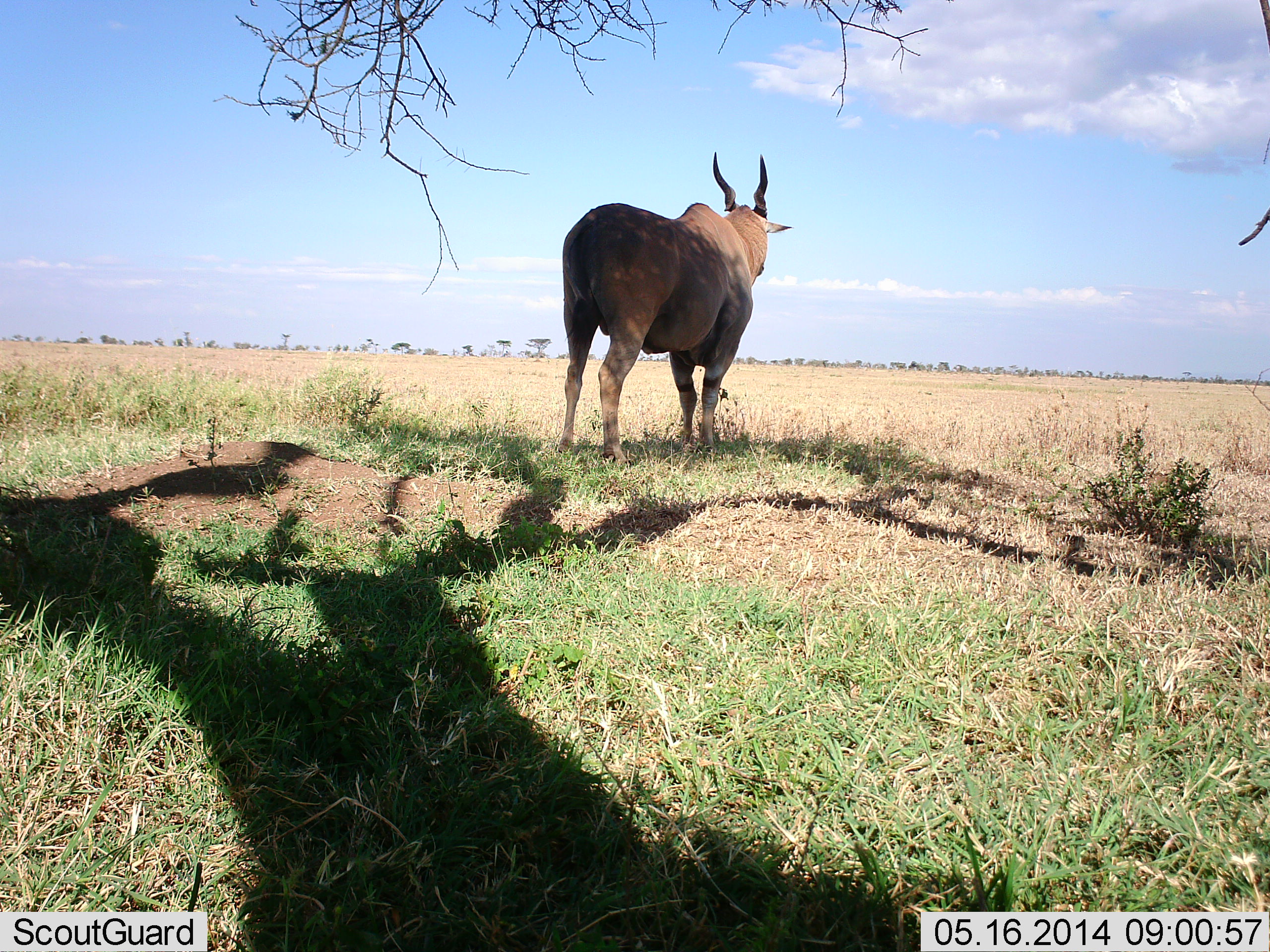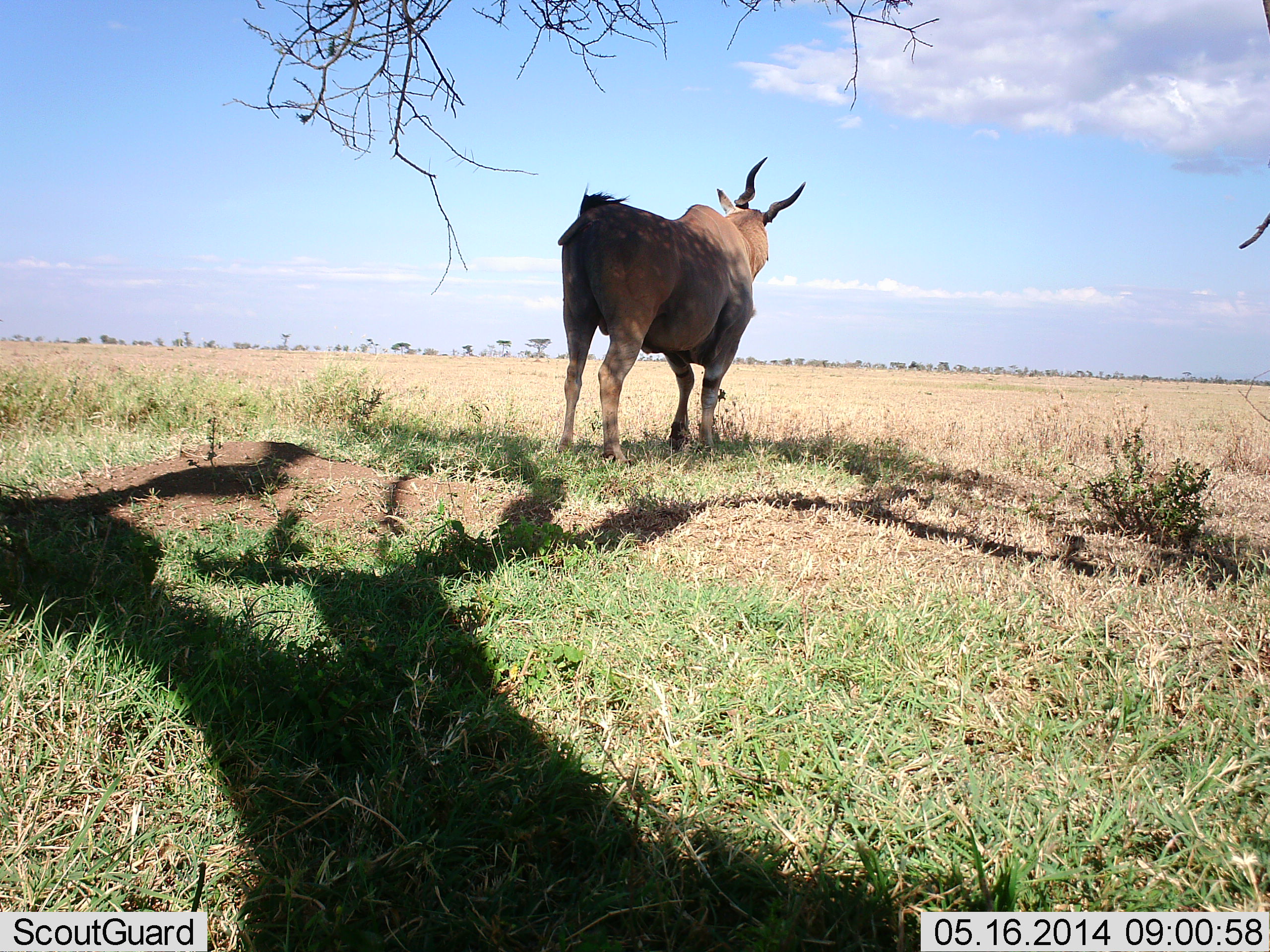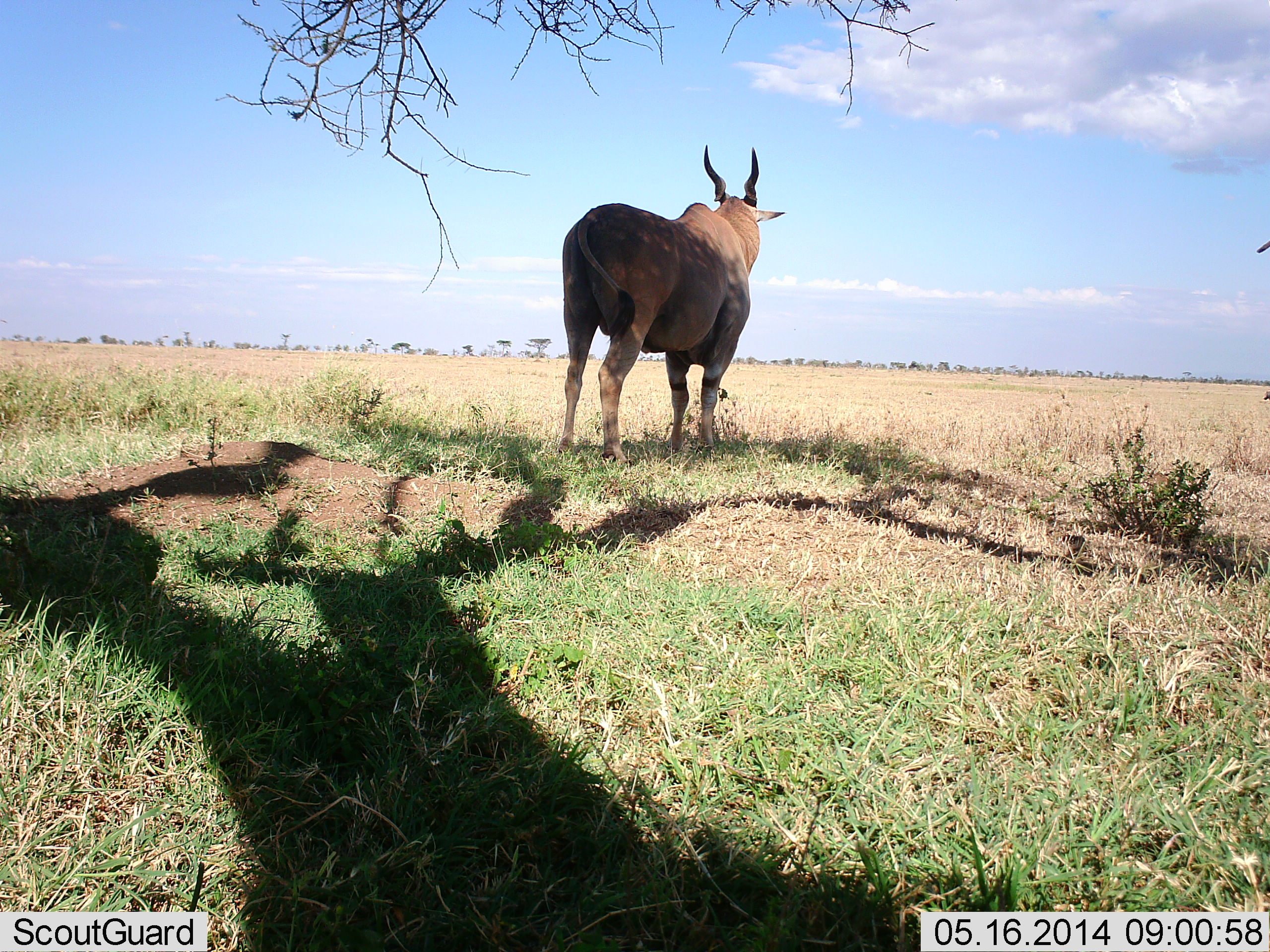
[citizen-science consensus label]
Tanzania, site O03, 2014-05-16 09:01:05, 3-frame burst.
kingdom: Animalia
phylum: Chordata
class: Mammalia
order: Artiodactyla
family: Bovidae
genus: Tragelaphus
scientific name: Tragelaphus oryx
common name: eland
Eland (Tragelaphus oryx), count 1. Behavior (volunteer vote fractions): standing 97%, resting 3%, moving 6%, interacting 0%. Young present (vote fraction): 0%. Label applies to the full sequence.